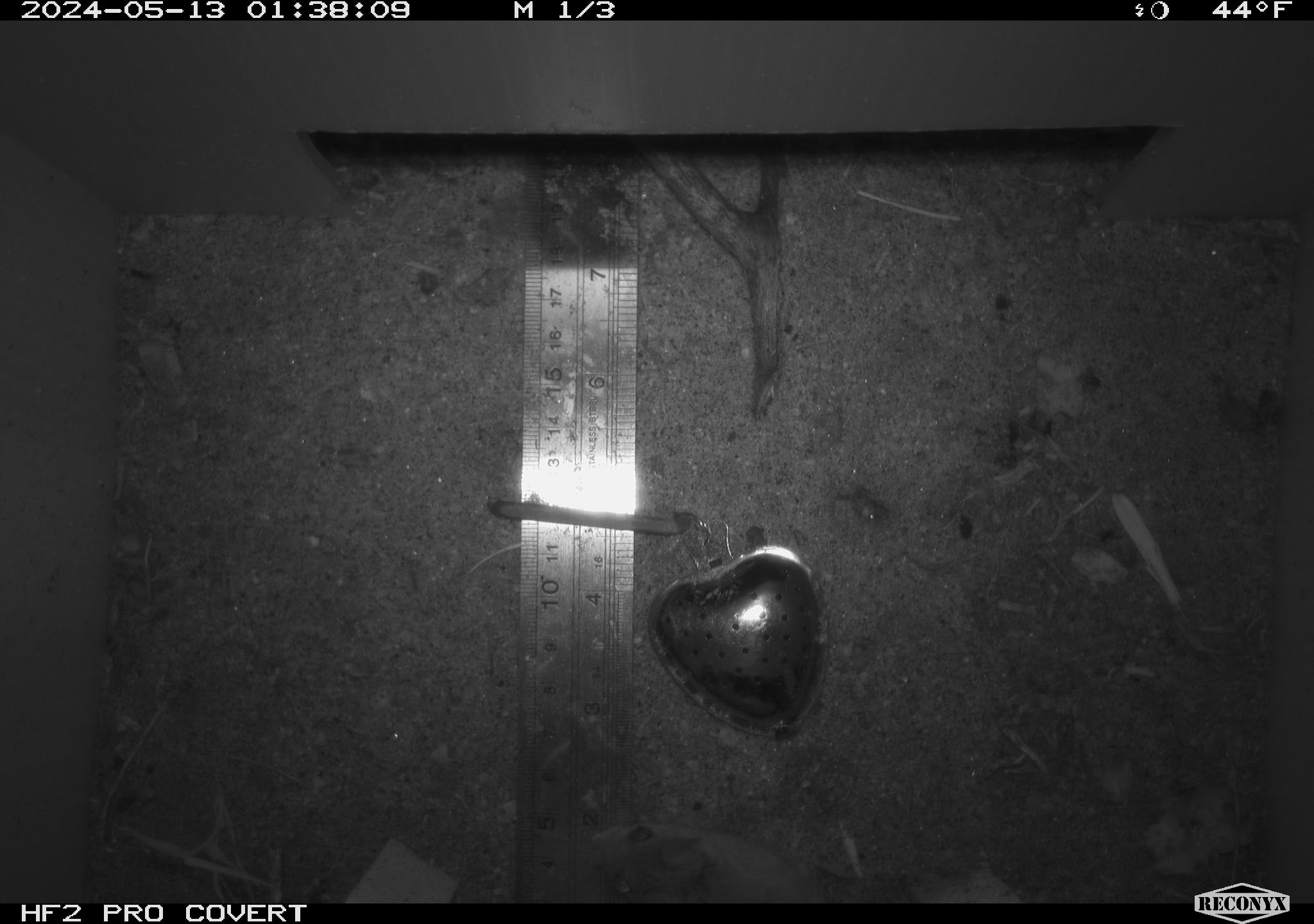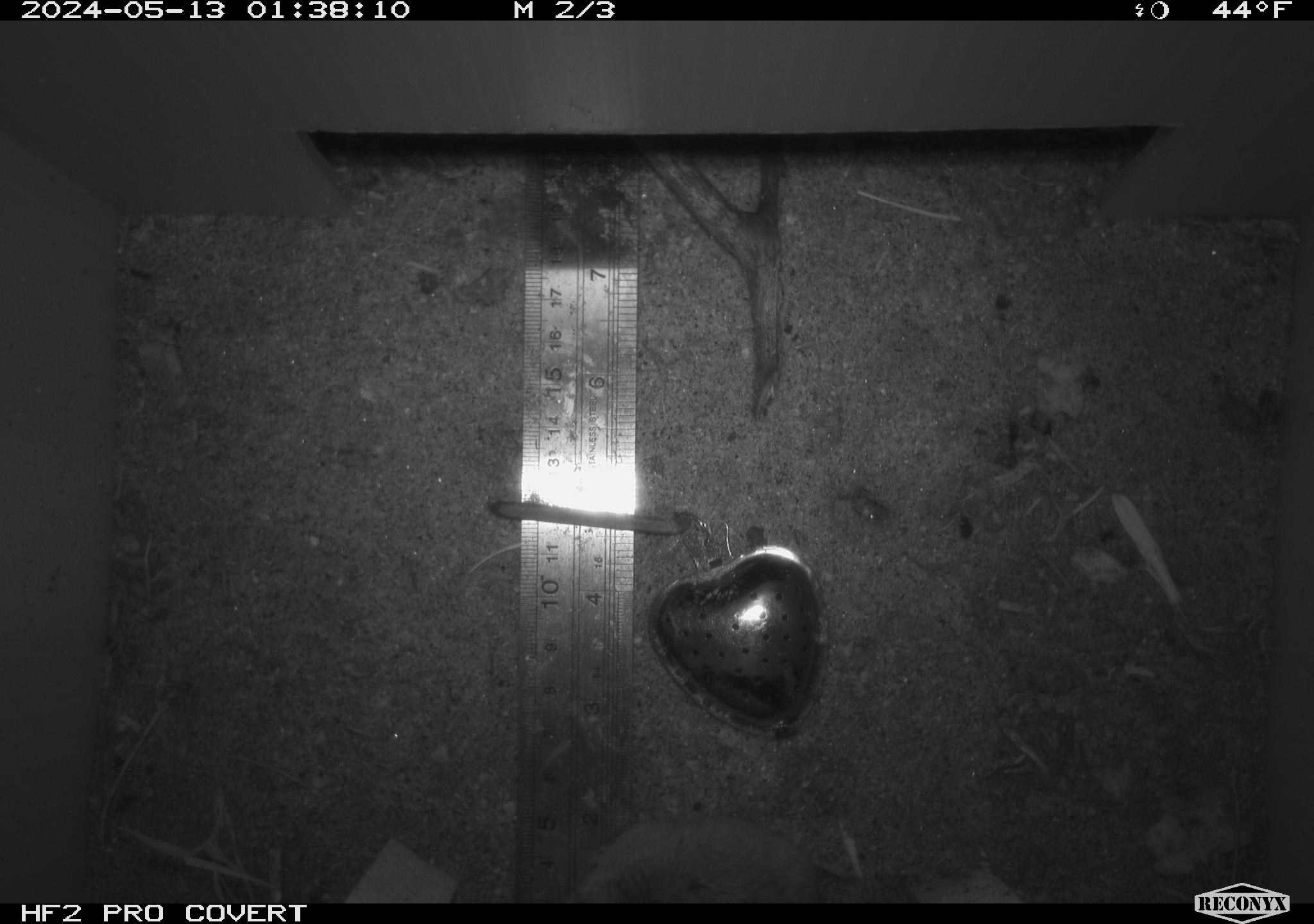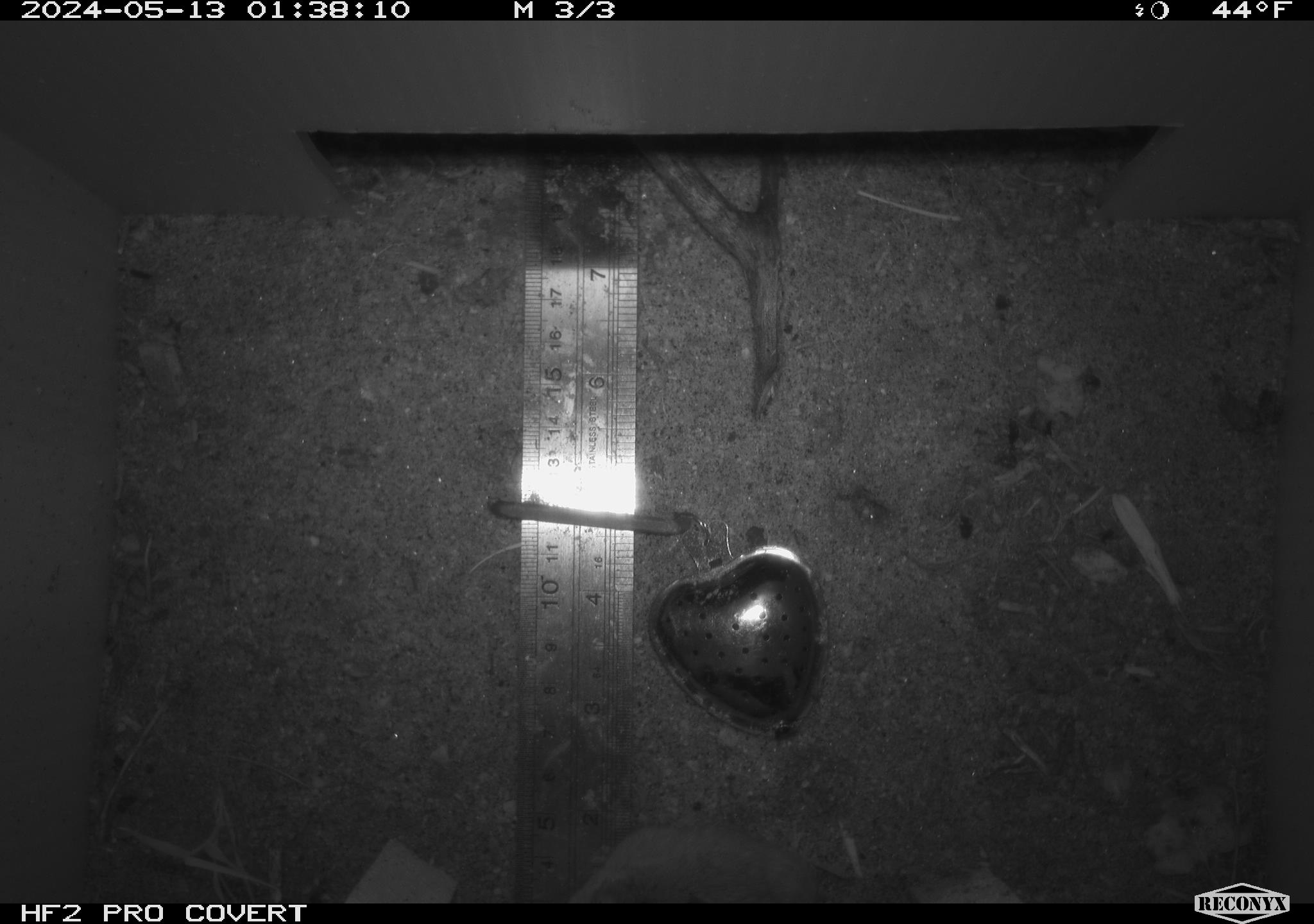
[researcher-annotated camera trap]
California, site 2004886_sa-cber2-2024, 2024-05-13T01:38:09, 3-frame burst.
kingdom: Animalia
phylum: Chordata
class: Mammalia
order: Rodentia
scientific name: Rodentia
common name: mouse species